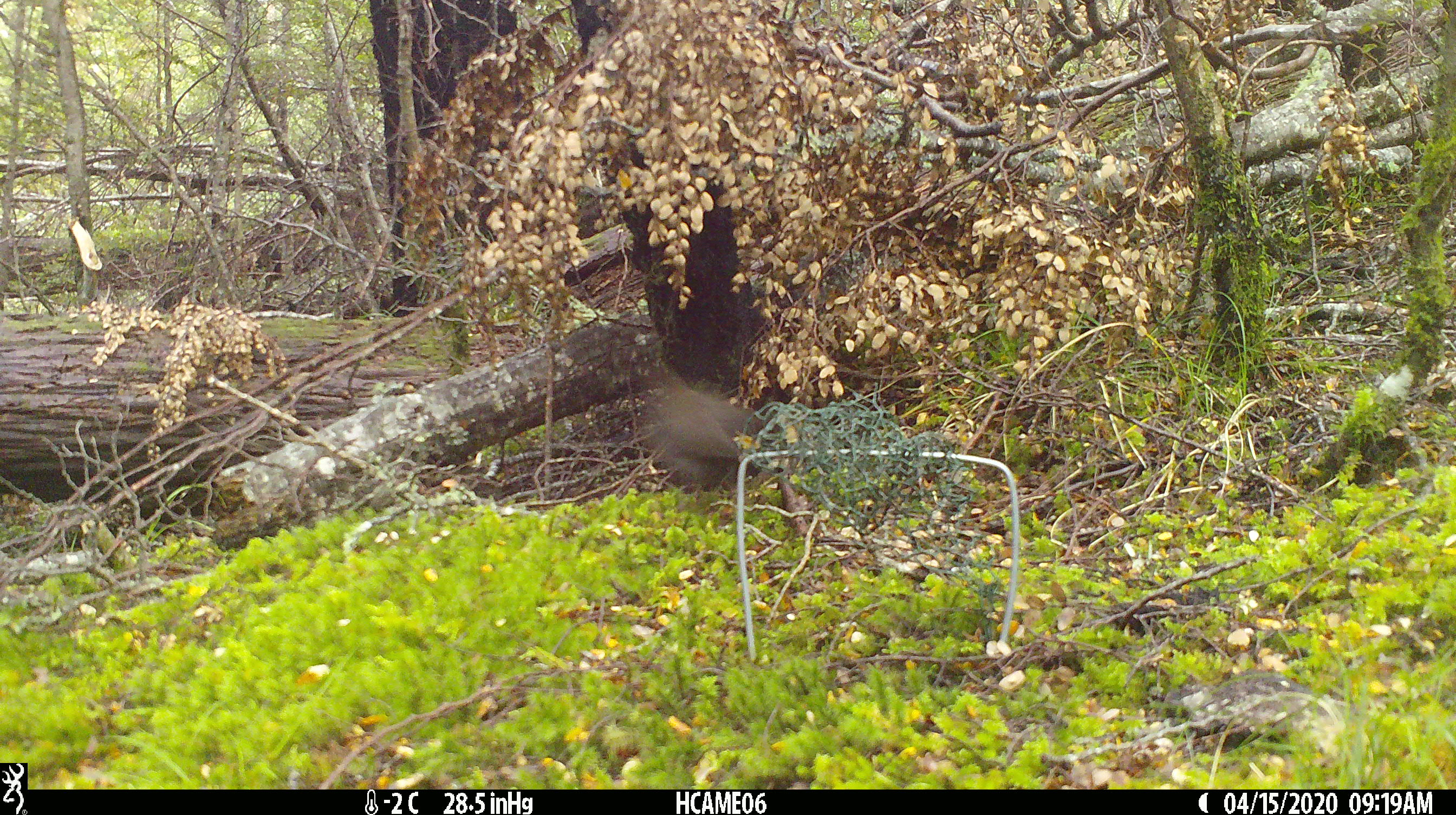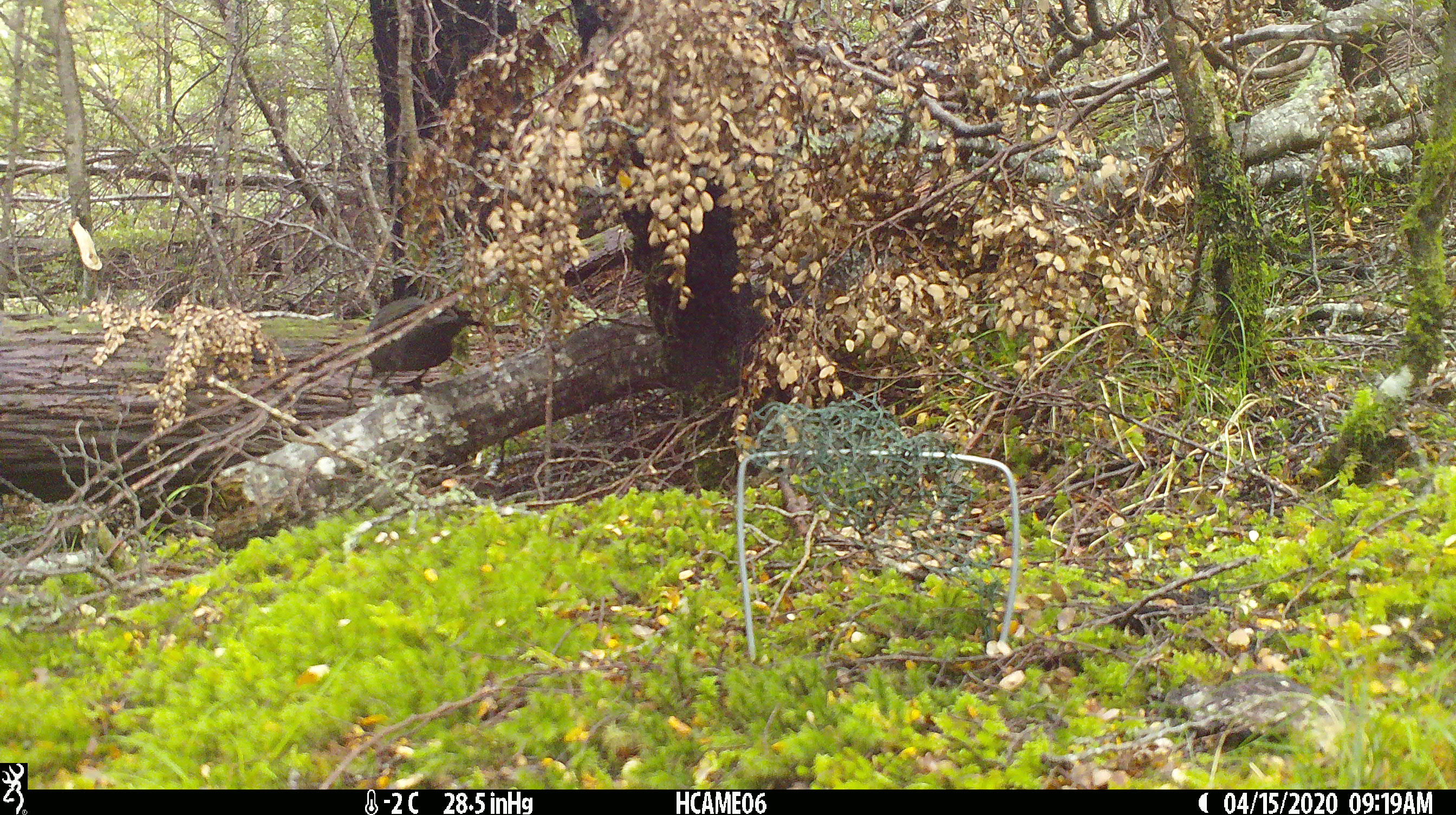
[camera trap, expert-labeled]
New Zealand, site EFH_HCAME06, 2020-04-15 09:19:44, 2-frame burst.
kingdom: Animalia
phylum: Chordata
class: Aves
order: Passeriformes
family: Turdidae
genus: Turdus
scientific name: Turdus merula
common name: eurasian blackbird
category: blackbird